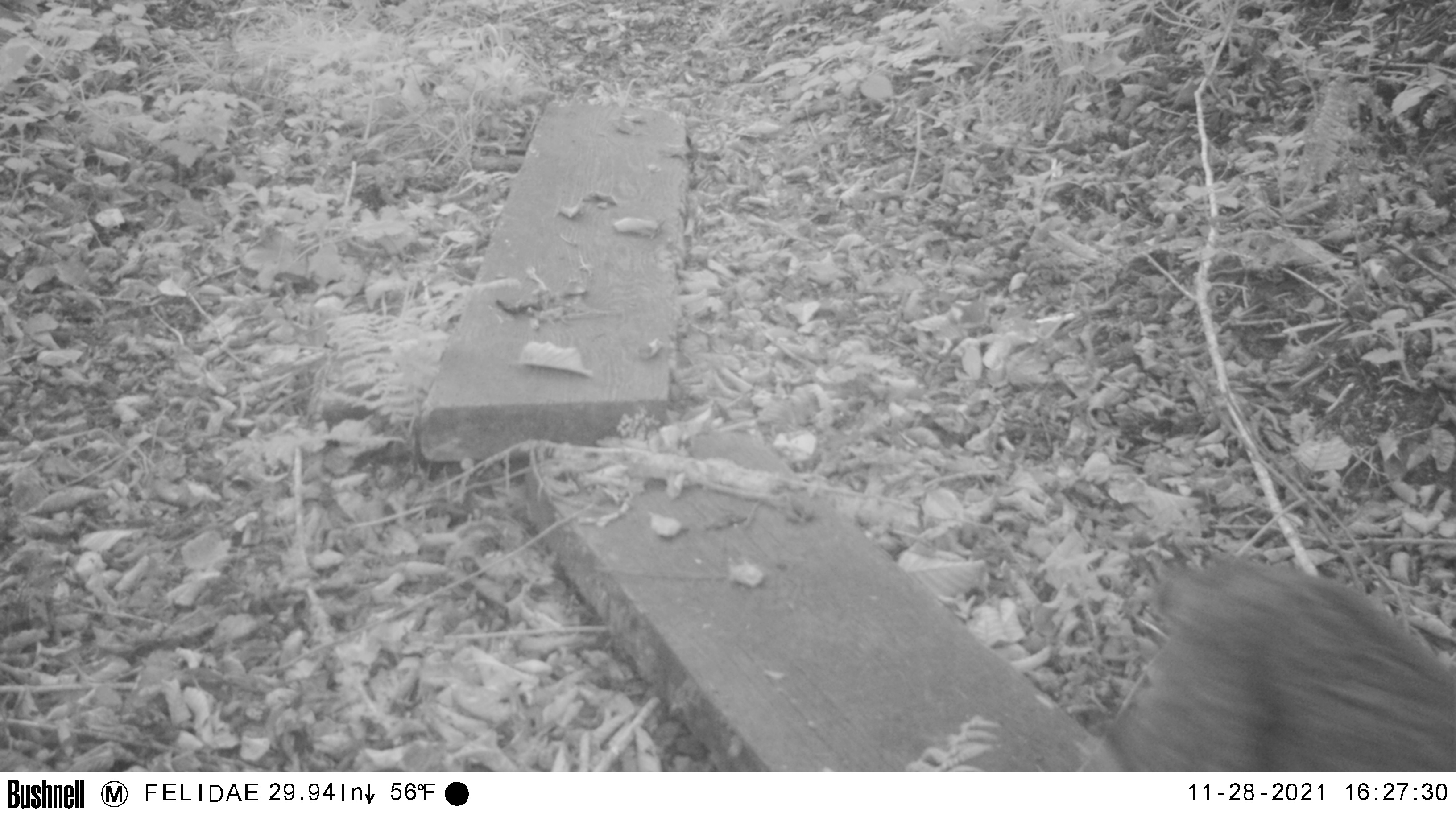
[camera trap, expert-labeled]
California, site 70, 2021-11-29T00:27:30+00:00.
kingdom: Animalia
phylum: Chordata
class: Mammalia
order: Carnivora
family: Felidae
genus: Lynx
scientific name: Lynx rufus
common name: bobcat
Bobcat (Lynx rufus).